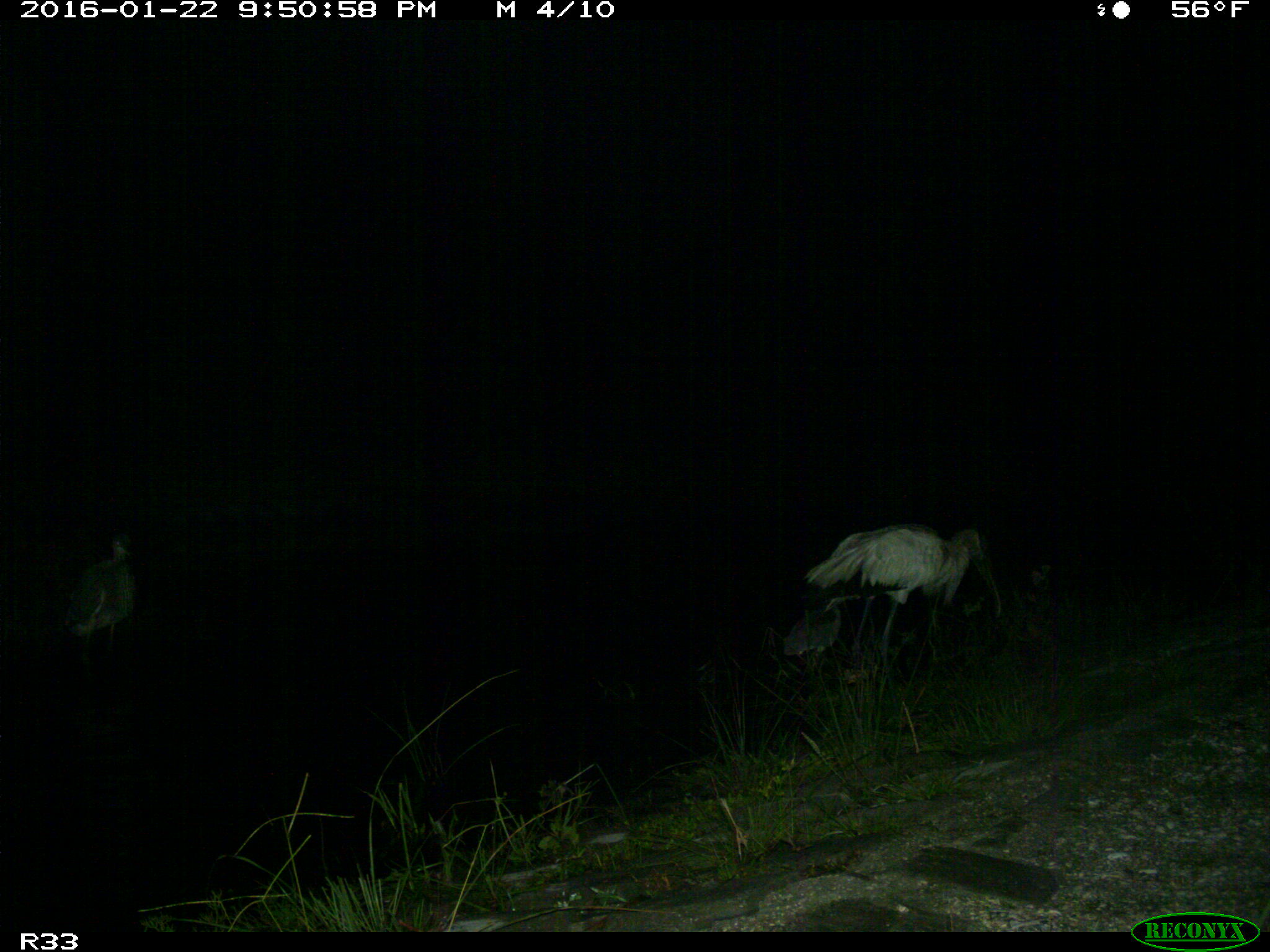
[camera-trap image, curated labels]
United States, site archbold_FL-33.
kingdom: Animalia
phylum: Chordata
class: Aves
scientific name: Aves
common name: birds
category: unidentified bird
Unidentified bird (birds) (Aves).